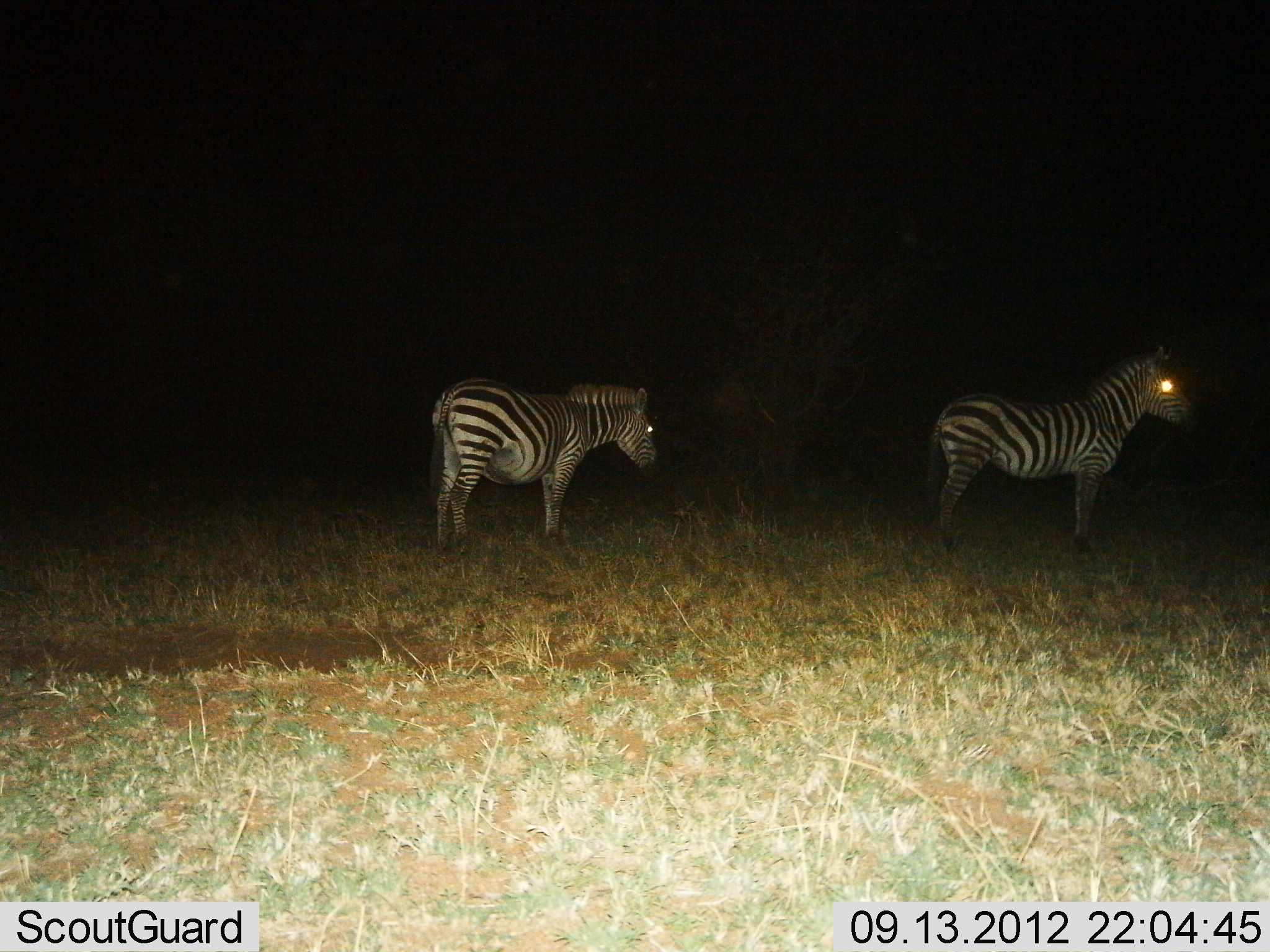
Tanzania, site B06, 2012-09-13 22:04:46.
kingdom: Animalia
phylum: Chordata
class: Mammalia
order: Perissodactyla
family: Equidae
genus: Equus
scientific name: Equus quagga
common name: plains zebra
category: zebra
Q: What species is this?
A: Zebra (plains zebra) (Equus quagga).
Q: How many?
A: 2.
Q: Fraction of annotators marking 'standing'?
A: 90%.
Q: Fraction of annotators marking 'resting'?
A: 10%.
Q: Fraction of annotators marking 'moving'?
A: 0%.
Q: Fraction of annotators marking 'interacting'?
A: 0%.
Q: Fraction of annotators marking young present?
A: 0%.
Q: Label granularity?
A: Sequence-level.